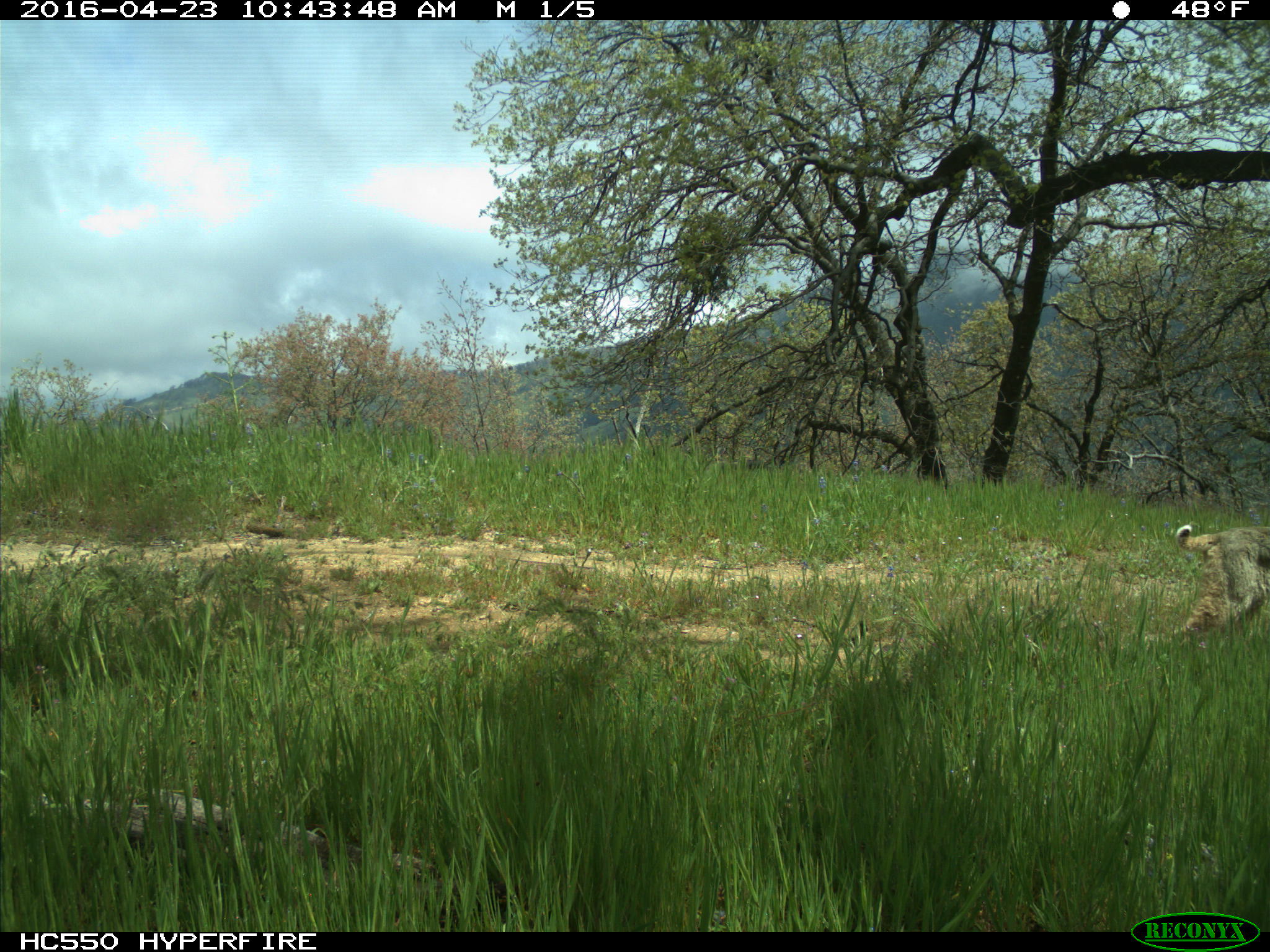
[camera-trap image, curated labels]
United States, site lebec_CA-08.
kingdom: Animalia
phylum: Chordata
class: Mammalia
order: Carnivora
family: Felidae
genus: Lynx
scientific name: Lynx rufus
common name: bobcat